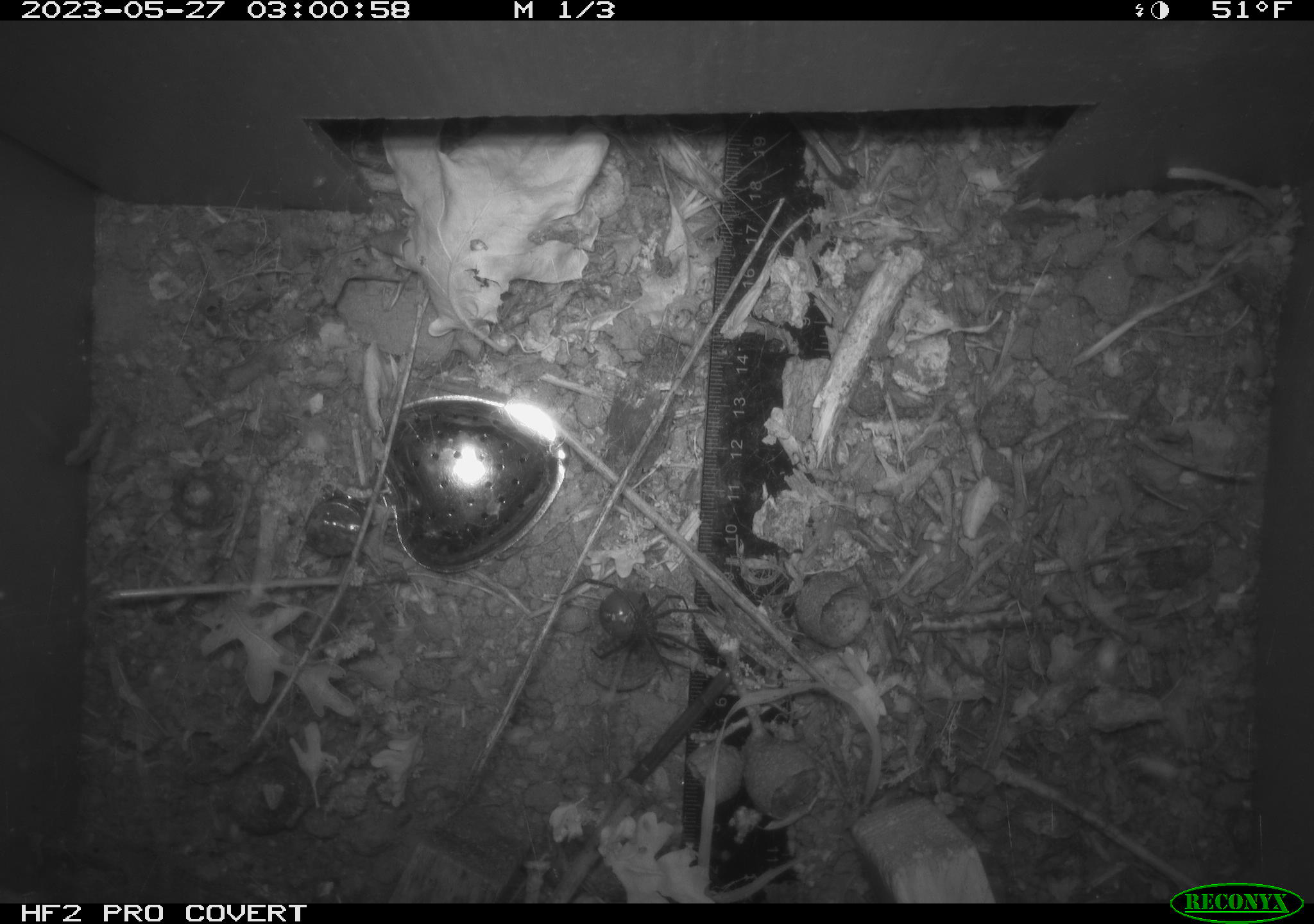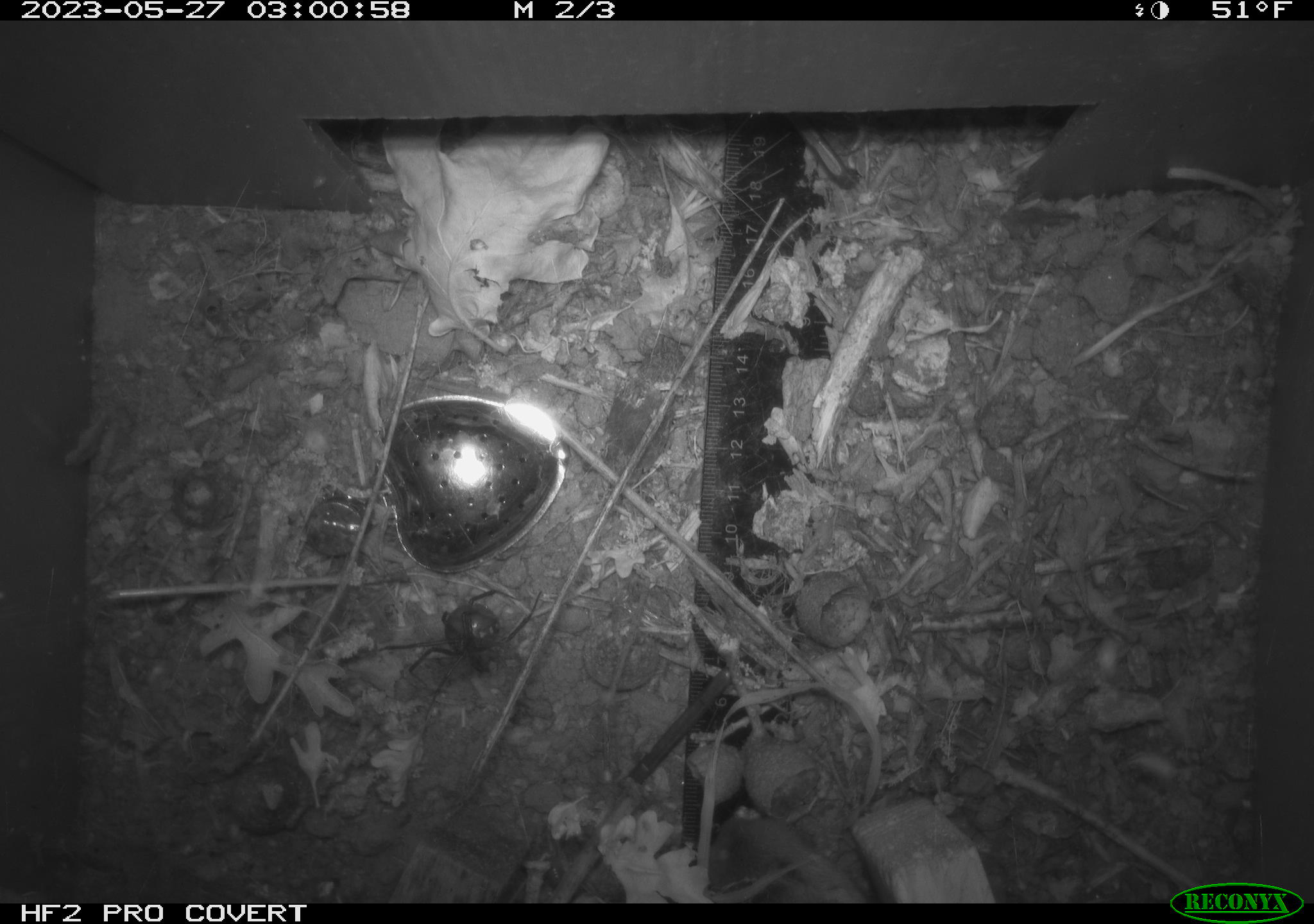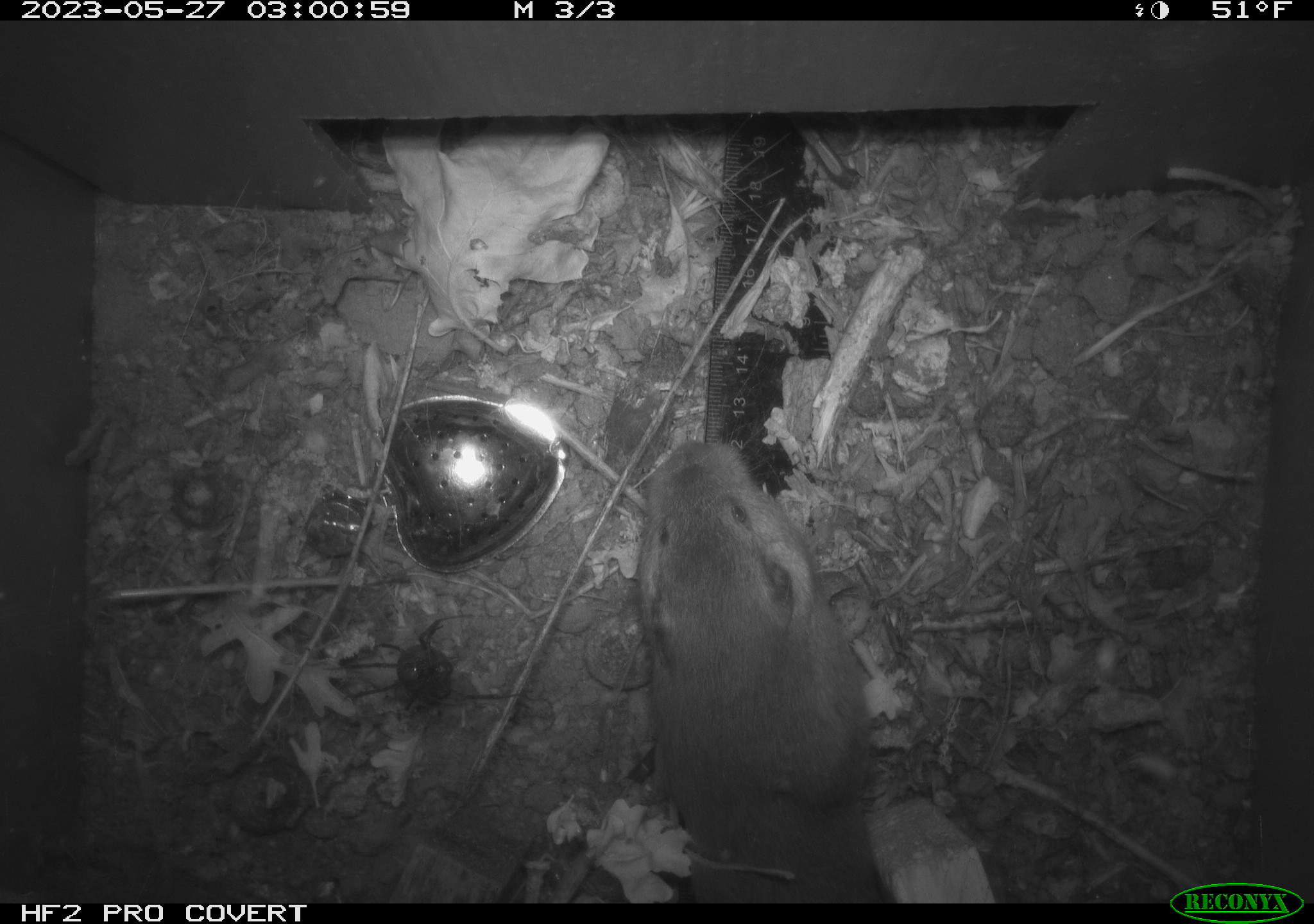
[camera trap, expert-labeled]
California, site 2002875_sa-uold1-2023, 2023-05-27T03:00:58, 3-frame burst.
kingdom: Animalia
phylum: Arthropoda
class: Arachnida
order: Araneae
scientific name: Araneae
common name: spider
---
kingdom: Animalia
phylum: Chordata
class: Mammalia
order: Rodentia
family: Cricetidae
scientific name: Arvicolinae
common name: voles, lemmings, and muskrats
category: arvicolinae subfamily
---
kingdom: Animalia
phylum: Chordata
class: Mammalia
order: Rodentia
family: Geomyidae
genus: Megascapheus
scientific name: Megascapheus bottae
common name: botta's pocket gopher